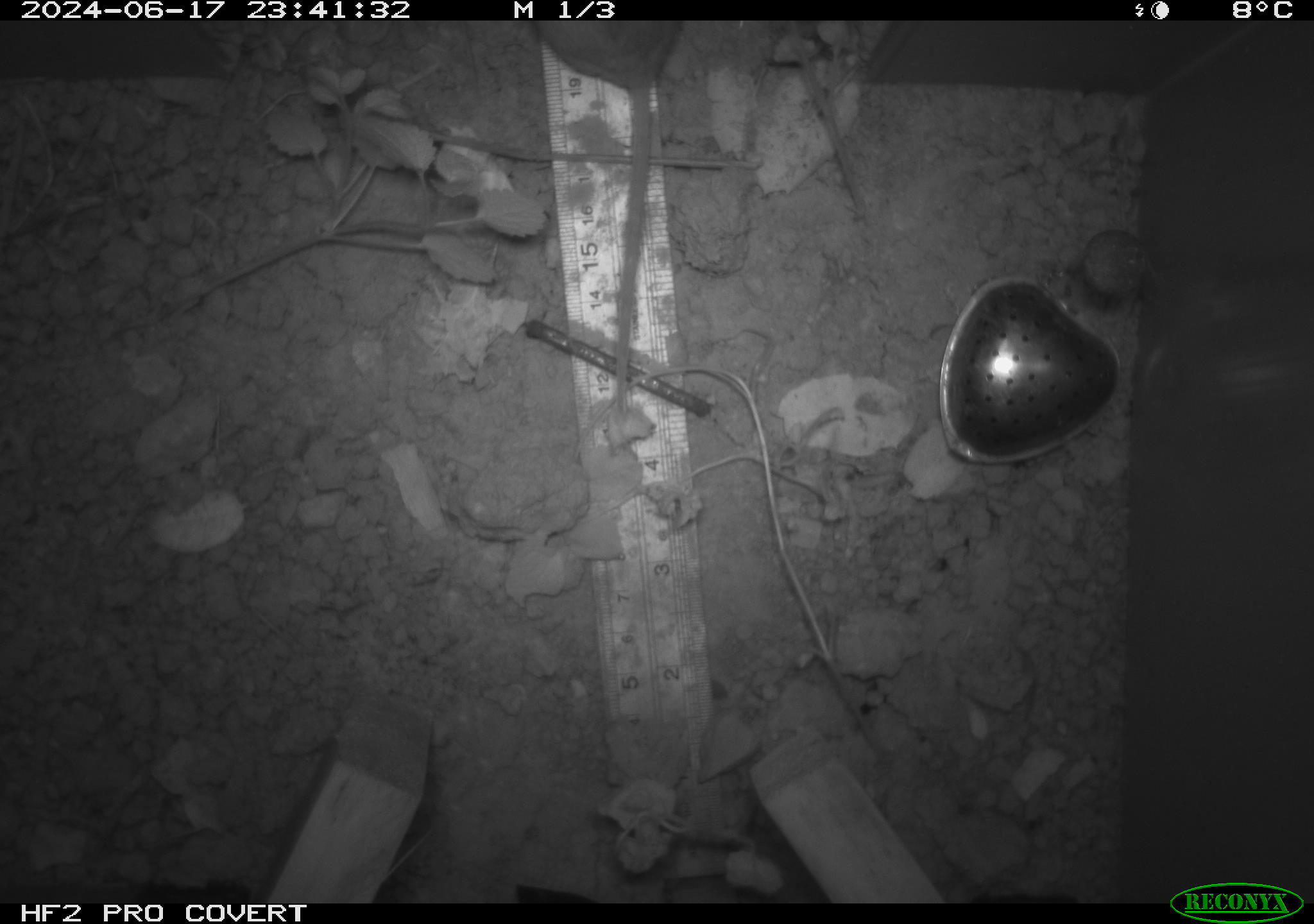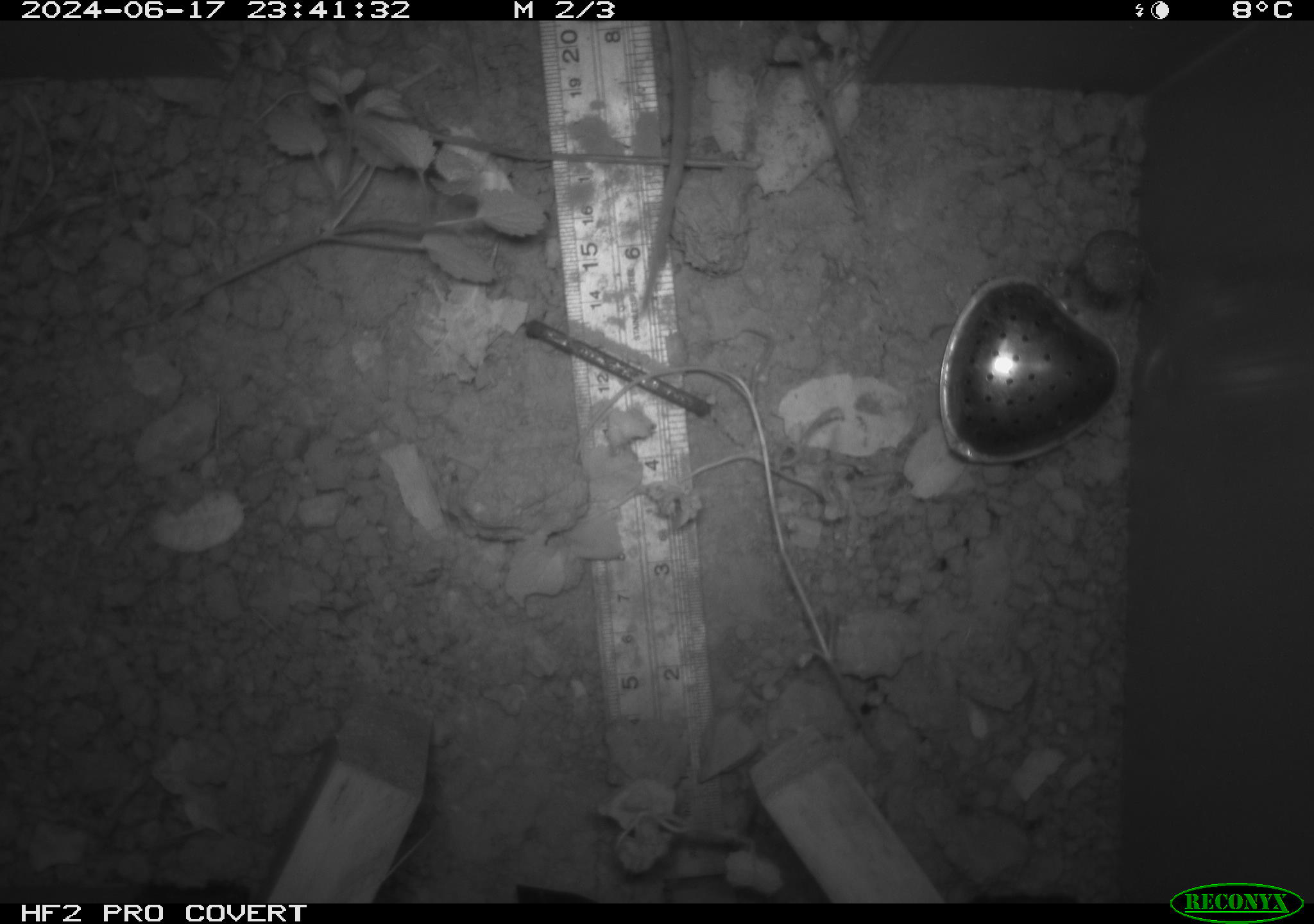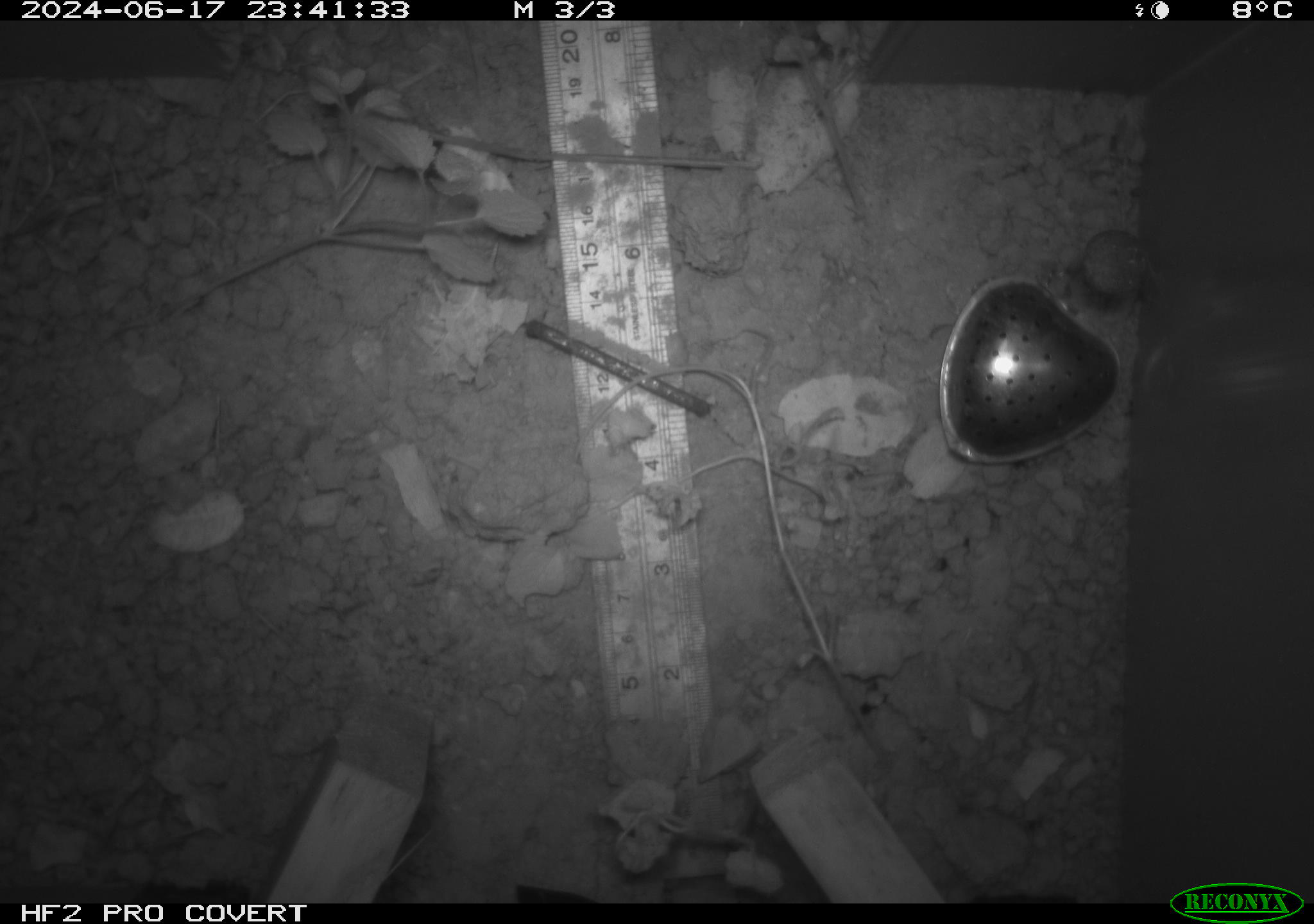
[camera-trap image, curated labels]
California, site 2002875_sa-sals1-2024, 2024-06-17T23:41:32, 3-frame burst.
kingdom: Animalia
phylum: Chordata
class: Mammalia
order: Rodentia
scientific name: Rodentia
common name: rodent